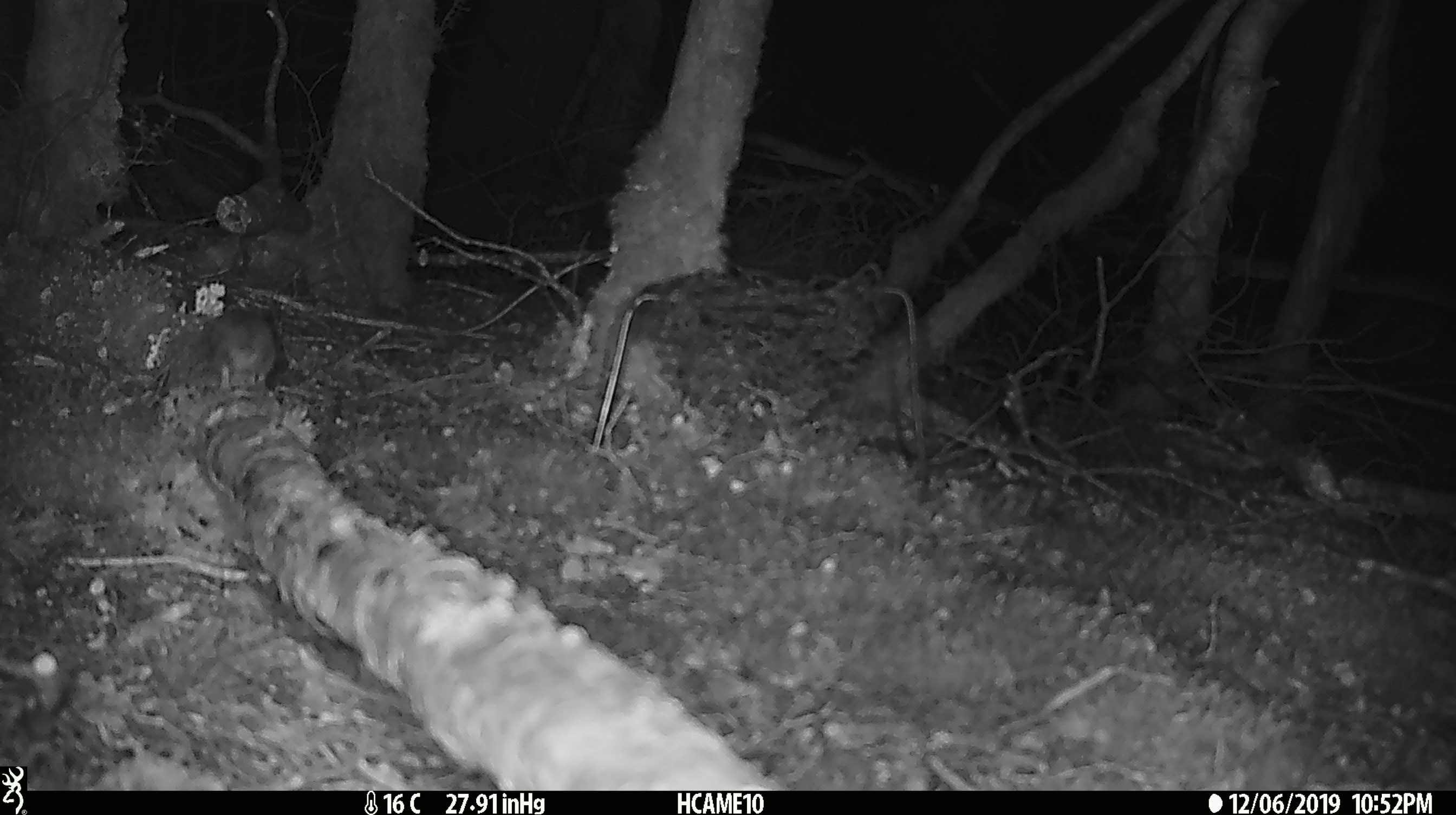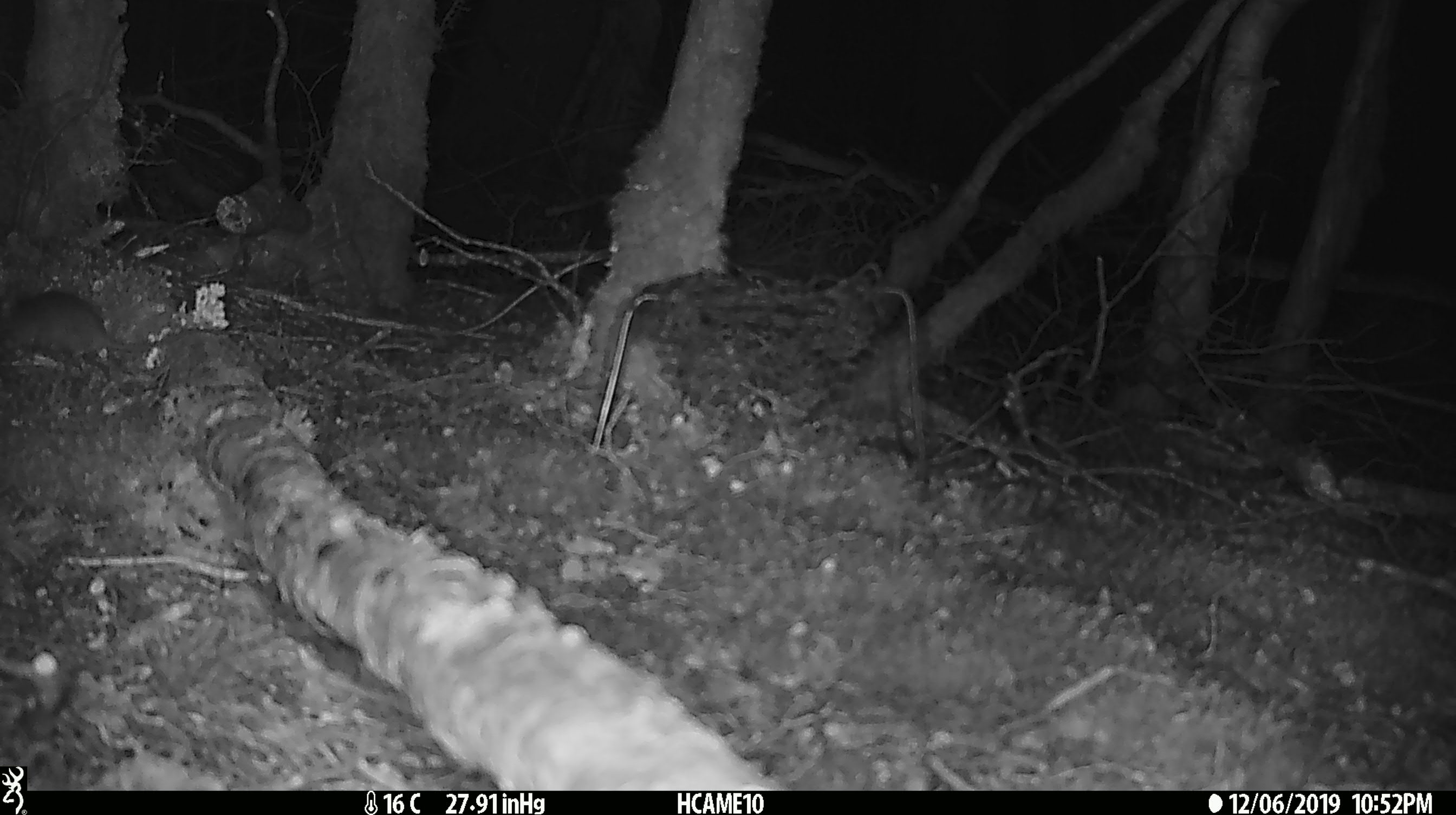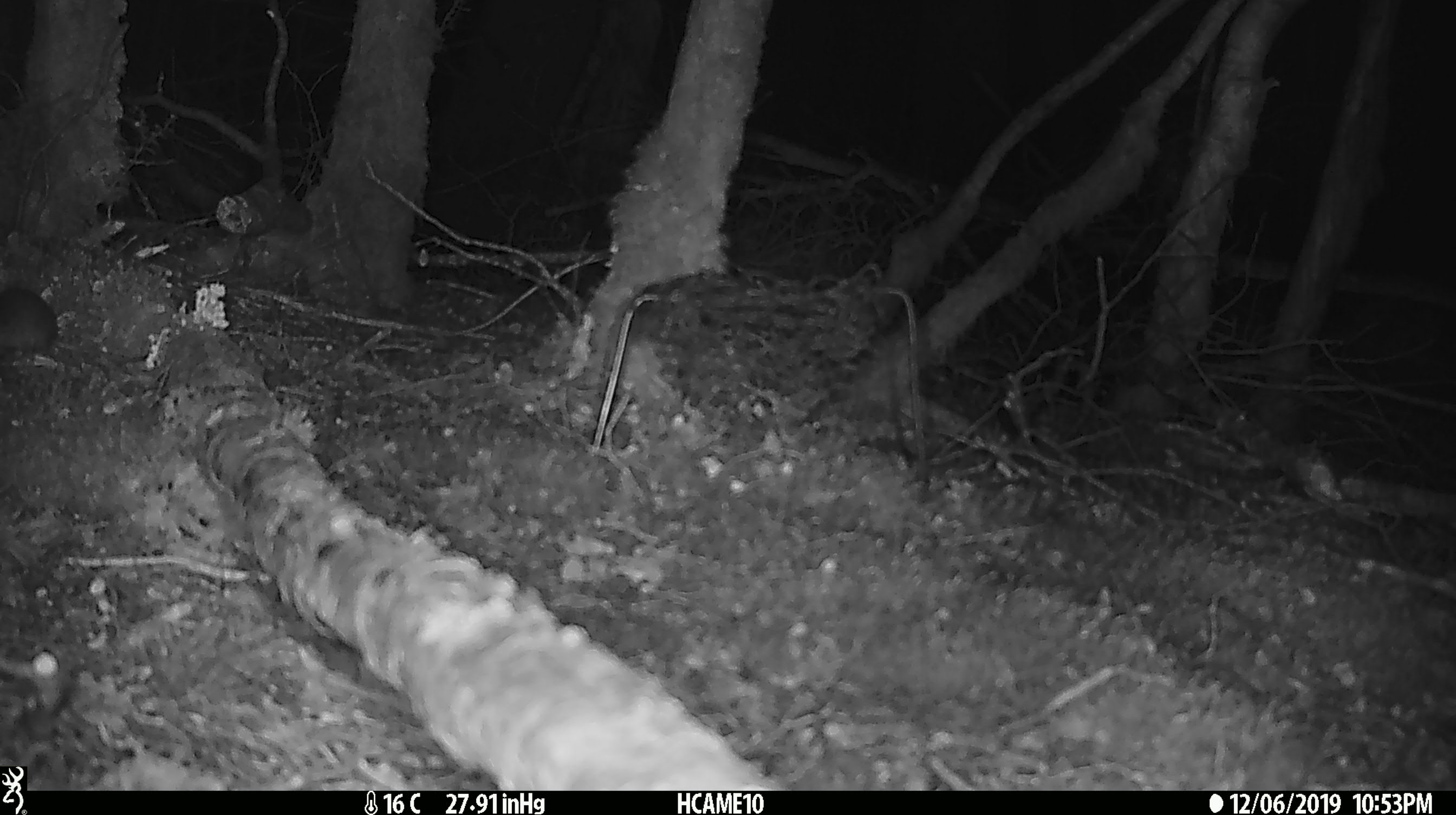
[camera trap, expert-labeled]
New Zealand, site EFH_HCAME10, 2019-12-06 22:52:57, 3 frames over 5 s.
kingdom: Animalia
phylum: Chordata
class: Mammalia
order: Rodentia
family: Muridae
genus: Mus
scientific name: Mus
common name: mouse